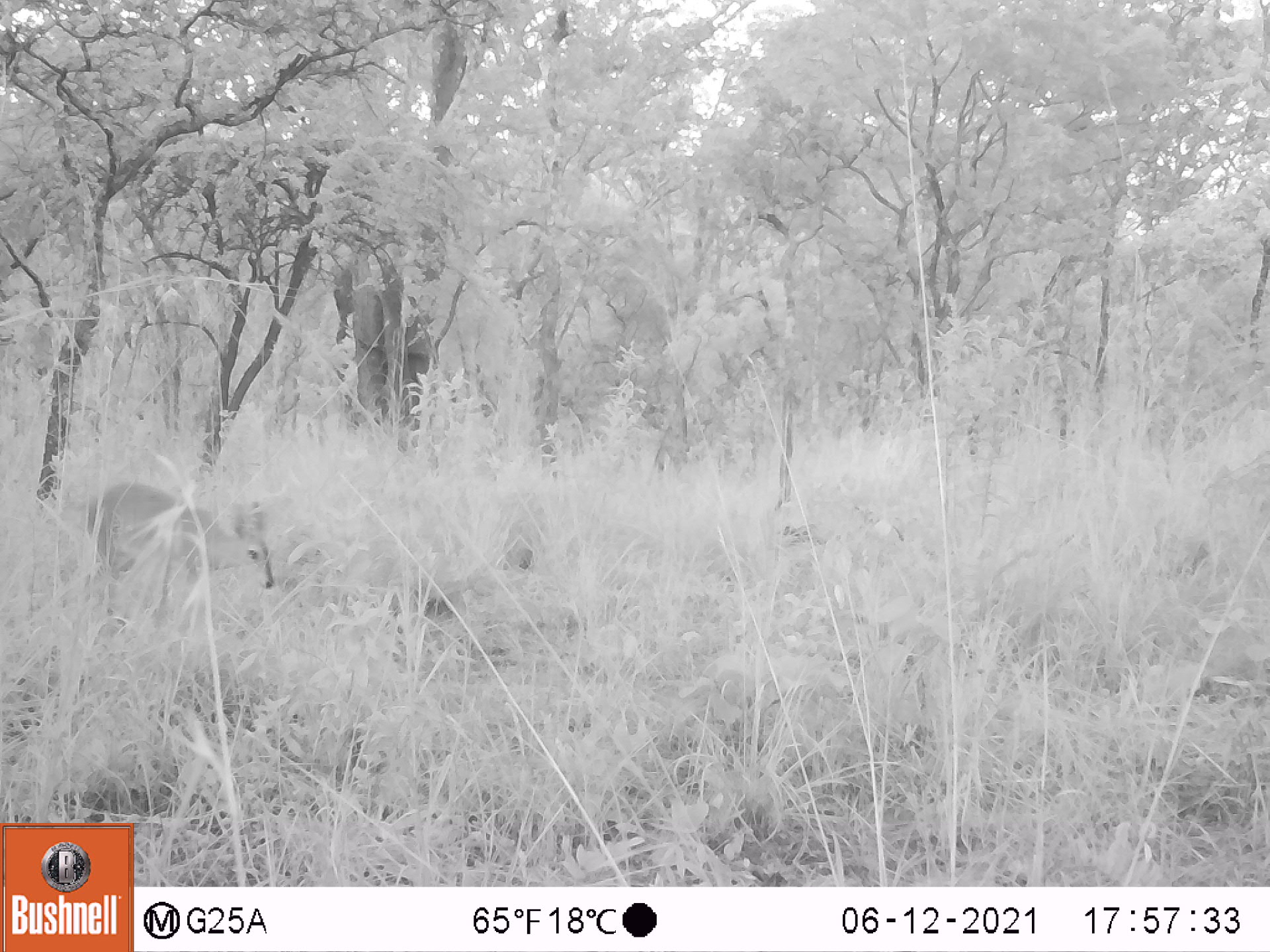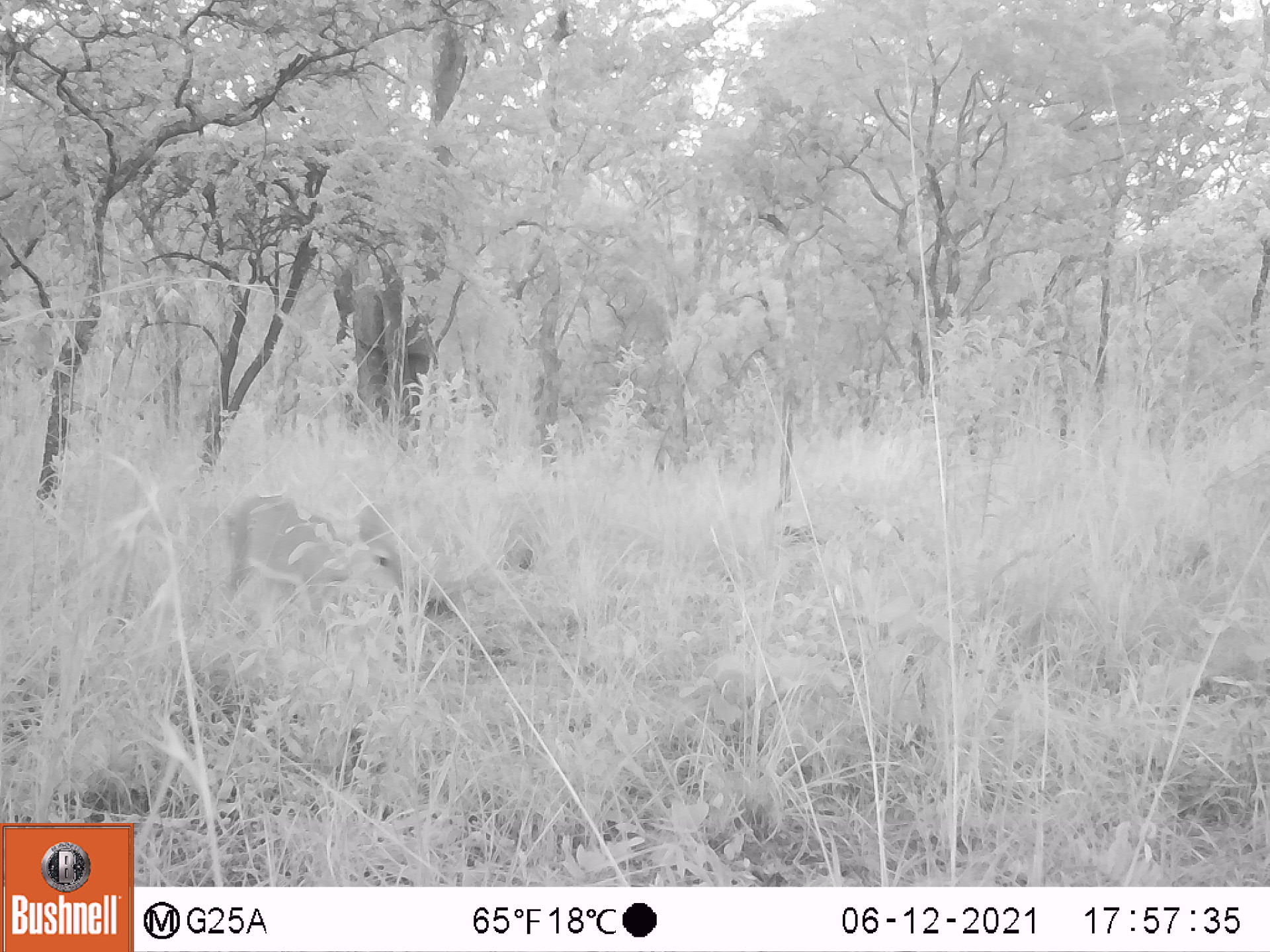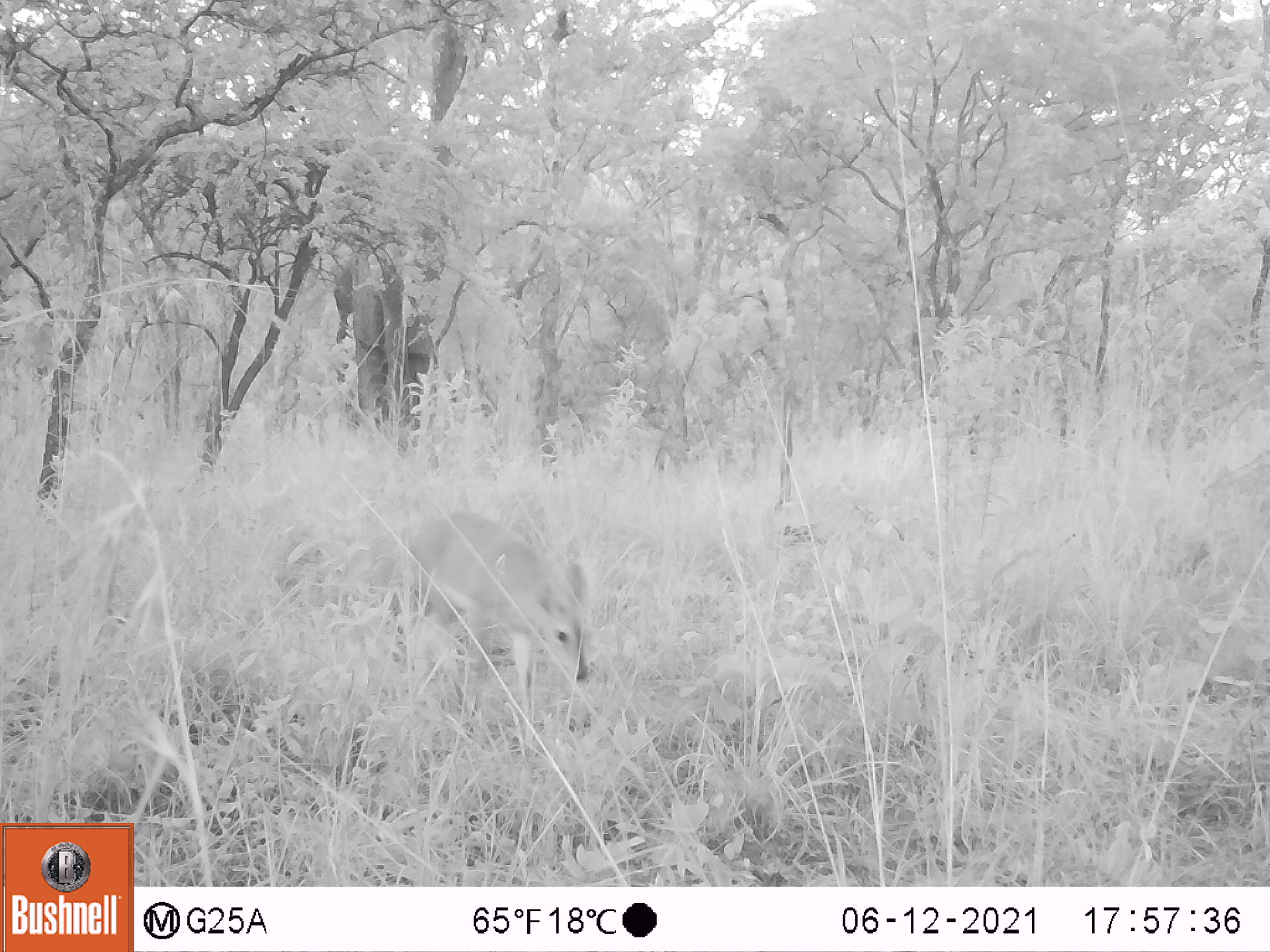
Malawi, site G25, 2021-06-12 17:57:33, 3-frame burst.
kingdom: Animalia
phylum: Chordata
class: Mammalia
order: Artiodactyla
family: Bovidae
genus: Sylvicapra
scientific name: Sylvicapra grimmia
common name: common duiker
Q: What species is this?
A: Common duiker (Sylvicapra grimmia).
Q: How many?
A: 1.